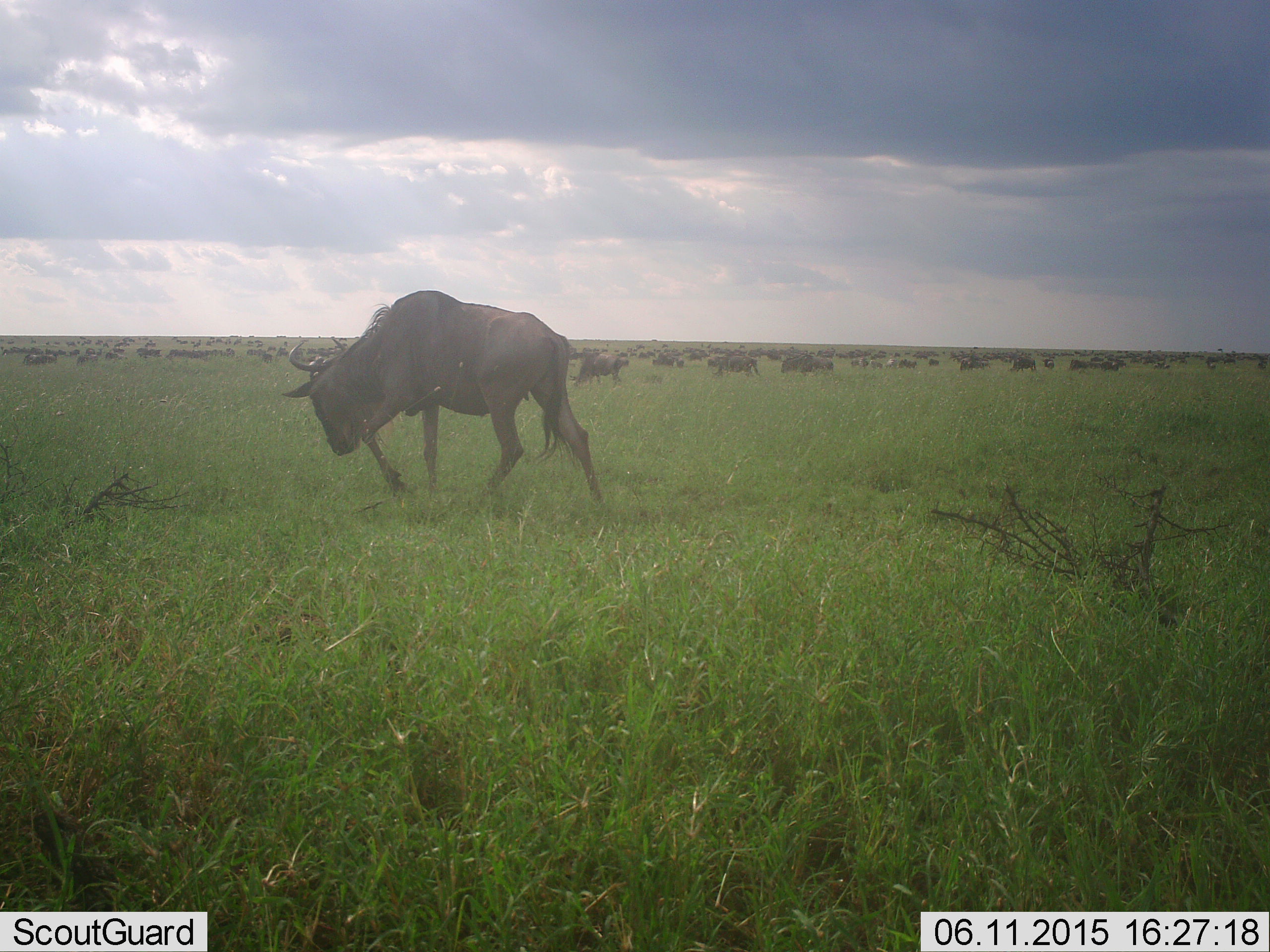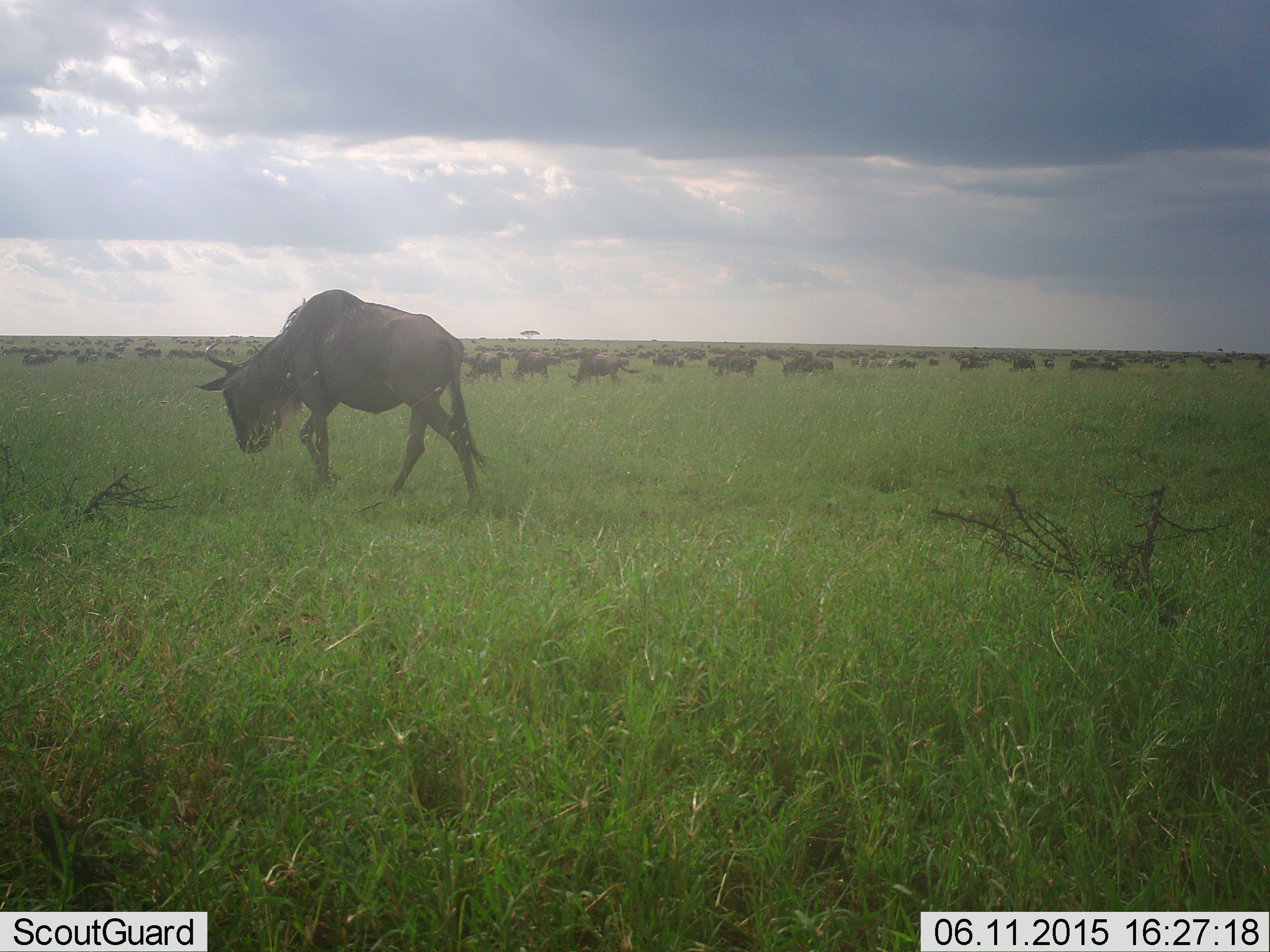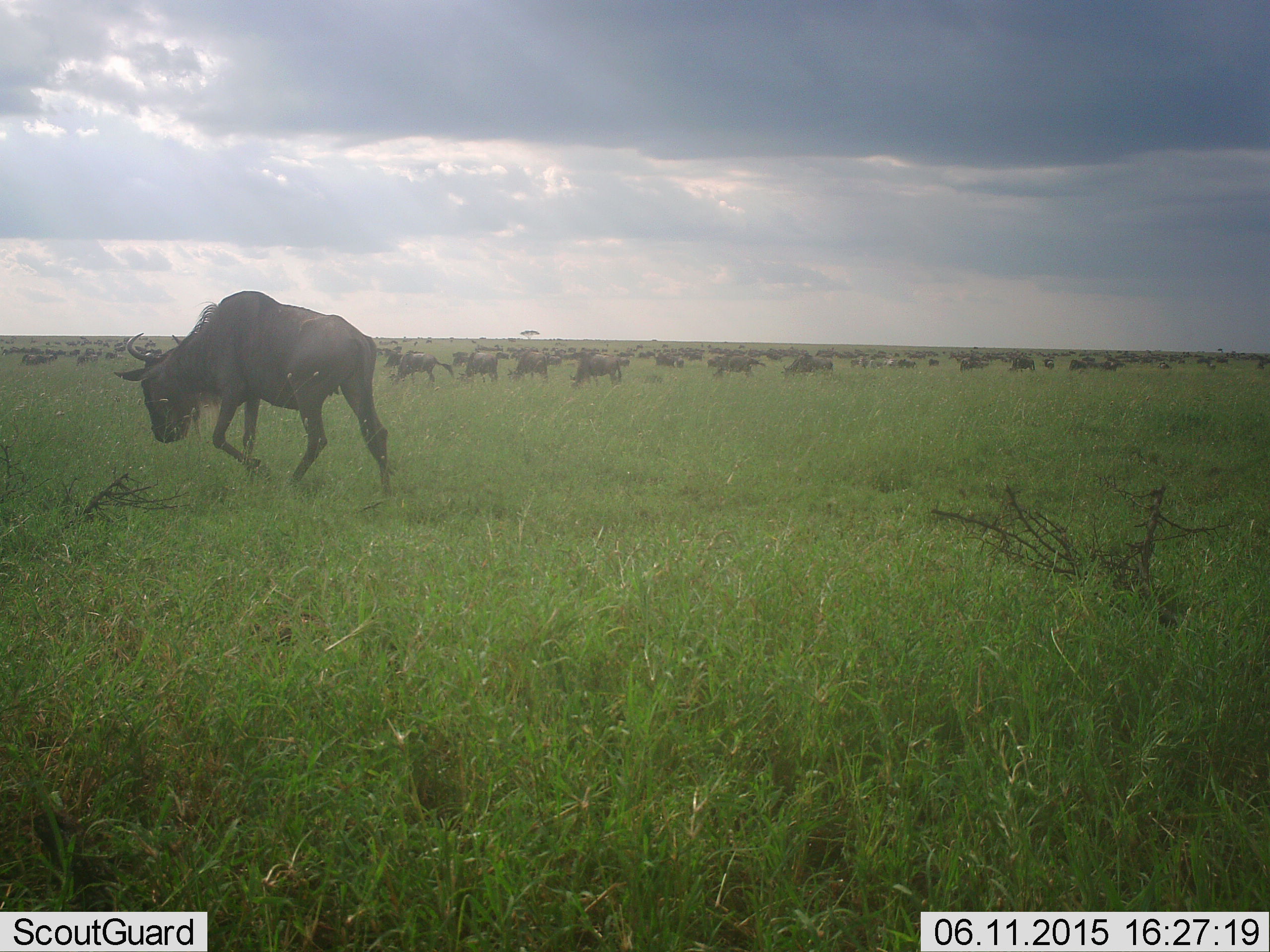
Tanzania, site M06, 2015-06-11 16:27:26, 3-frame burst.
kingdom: Animalia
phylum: Chordata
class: Mammalia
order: Artiodactyla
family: Bovidae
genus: Connochaetes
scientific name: Connochaetes taurinus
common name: blue wildebeest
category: wildebeest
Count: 51+.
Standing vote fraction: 64%.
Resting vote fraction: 9%.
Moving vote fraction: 82%.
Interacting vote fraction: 9%.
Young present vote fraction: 0%.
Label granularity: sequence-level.